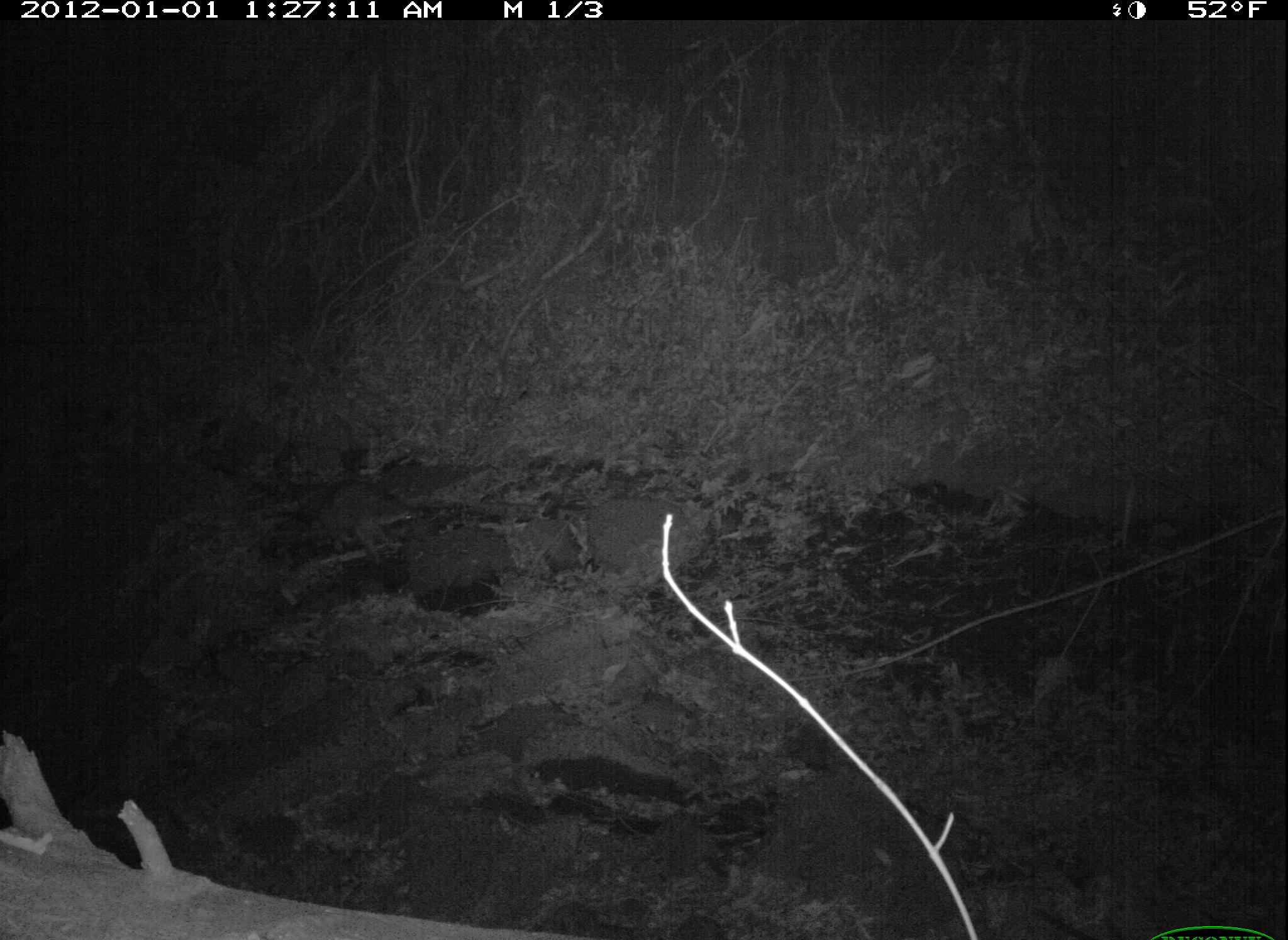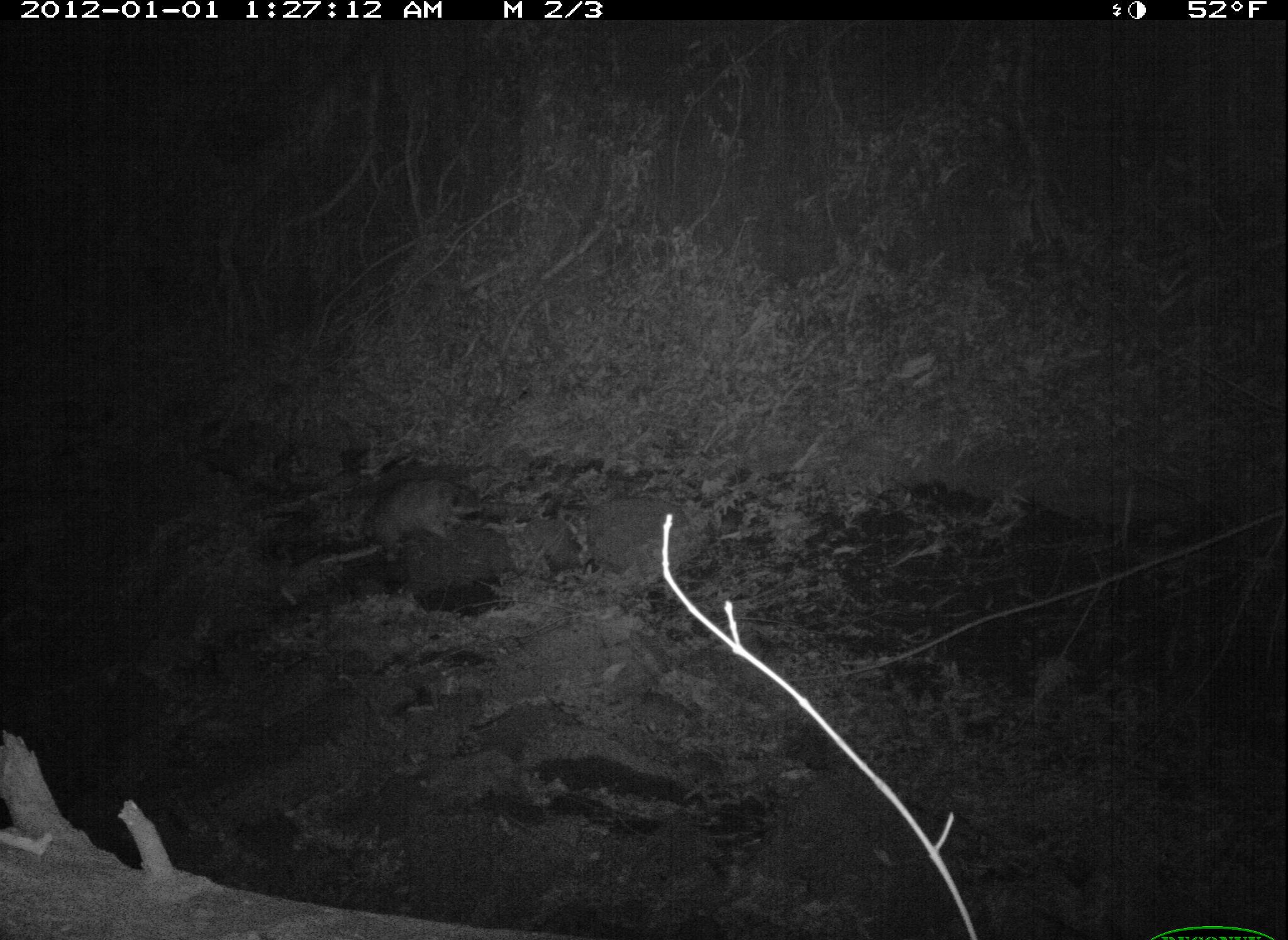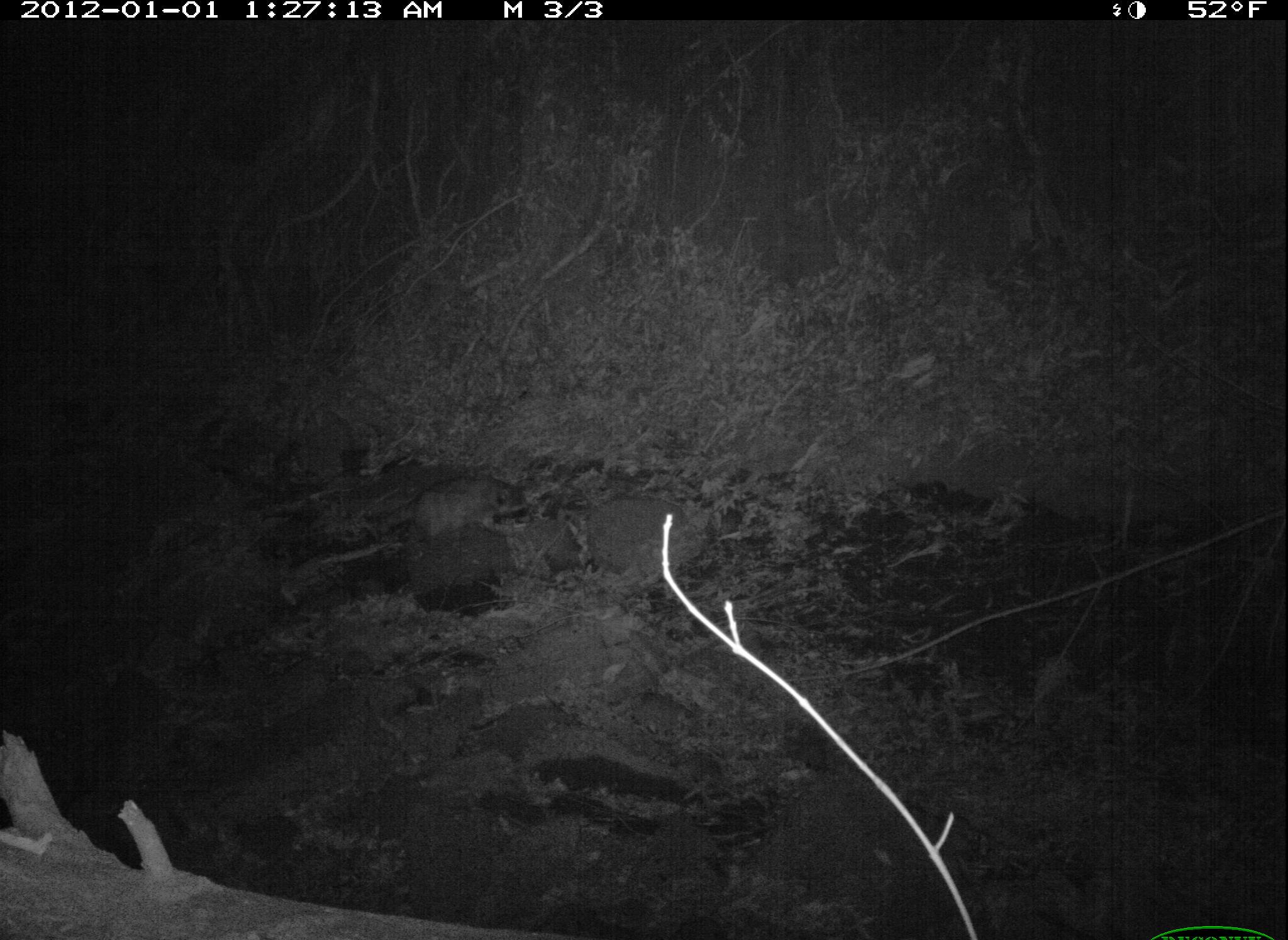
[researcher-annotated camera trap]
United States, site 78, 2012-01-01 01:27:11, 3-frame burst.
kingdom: Animalia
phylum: Chordata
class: Mammalia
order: Carnivora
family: Procyonidae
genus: Procyon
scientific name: Procyon lotor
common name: raccoon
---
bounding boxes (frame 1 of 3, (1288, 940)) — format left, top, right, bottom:
raccoon: 276, 466, 442, 572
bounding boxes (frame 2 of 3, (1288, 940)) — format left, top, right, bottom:
raccoon: 336, 457, 483, 572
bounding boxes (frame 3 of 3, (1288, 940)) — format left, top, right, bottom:
raccoon: 369, 451, 549, 557